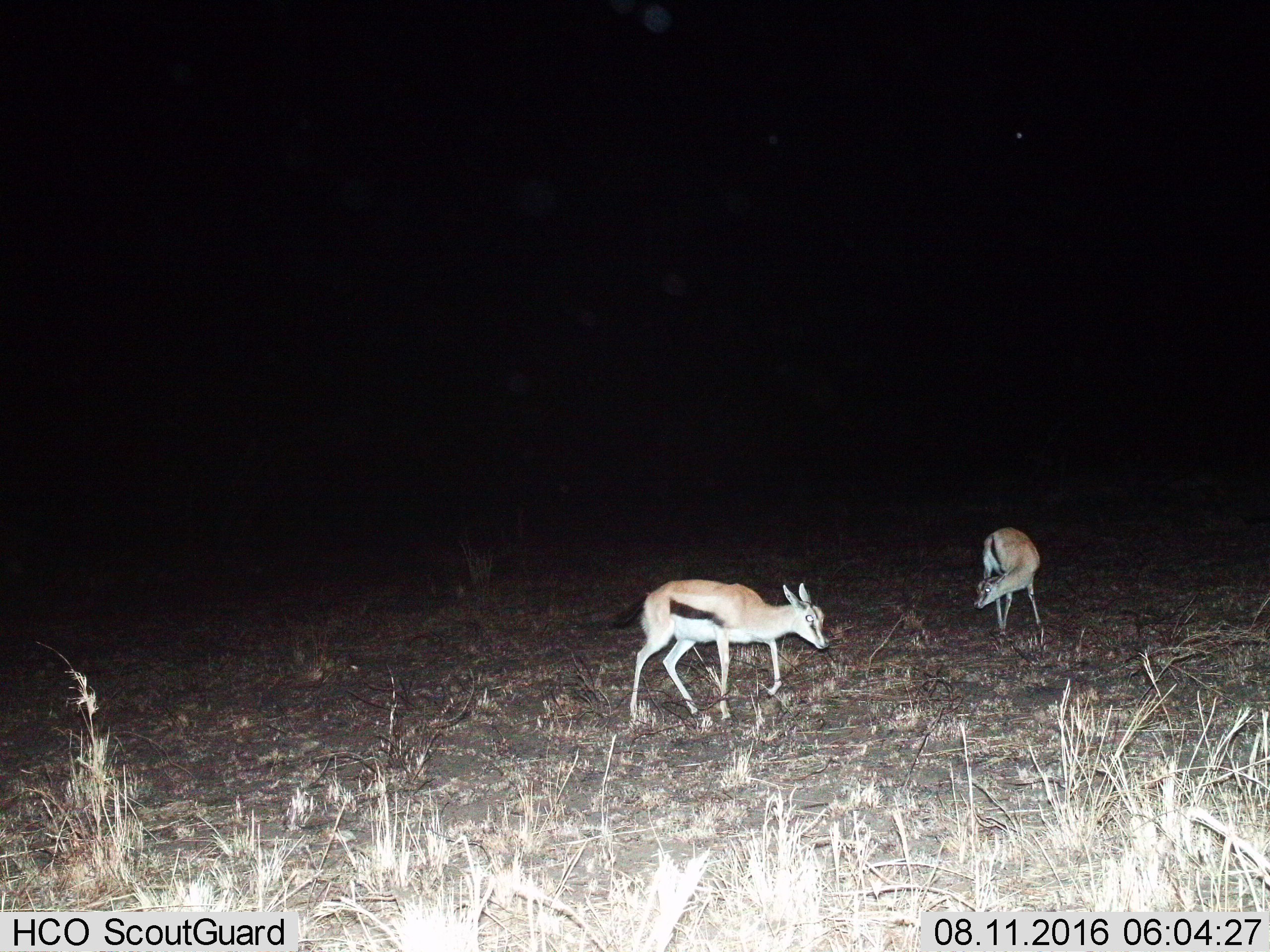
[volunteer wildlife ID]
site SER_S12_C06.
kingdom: Animalia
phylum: Chordata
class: Mammalia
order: Artiodactyla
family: Bovidae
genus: Eudorcas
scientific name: Eudorcas thomsonii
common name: thomson's gazelle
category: gazellethomsons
Gazellethomsons (thomson's gazelle) (Eudorcas thomsonii), count 2. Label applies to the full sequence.